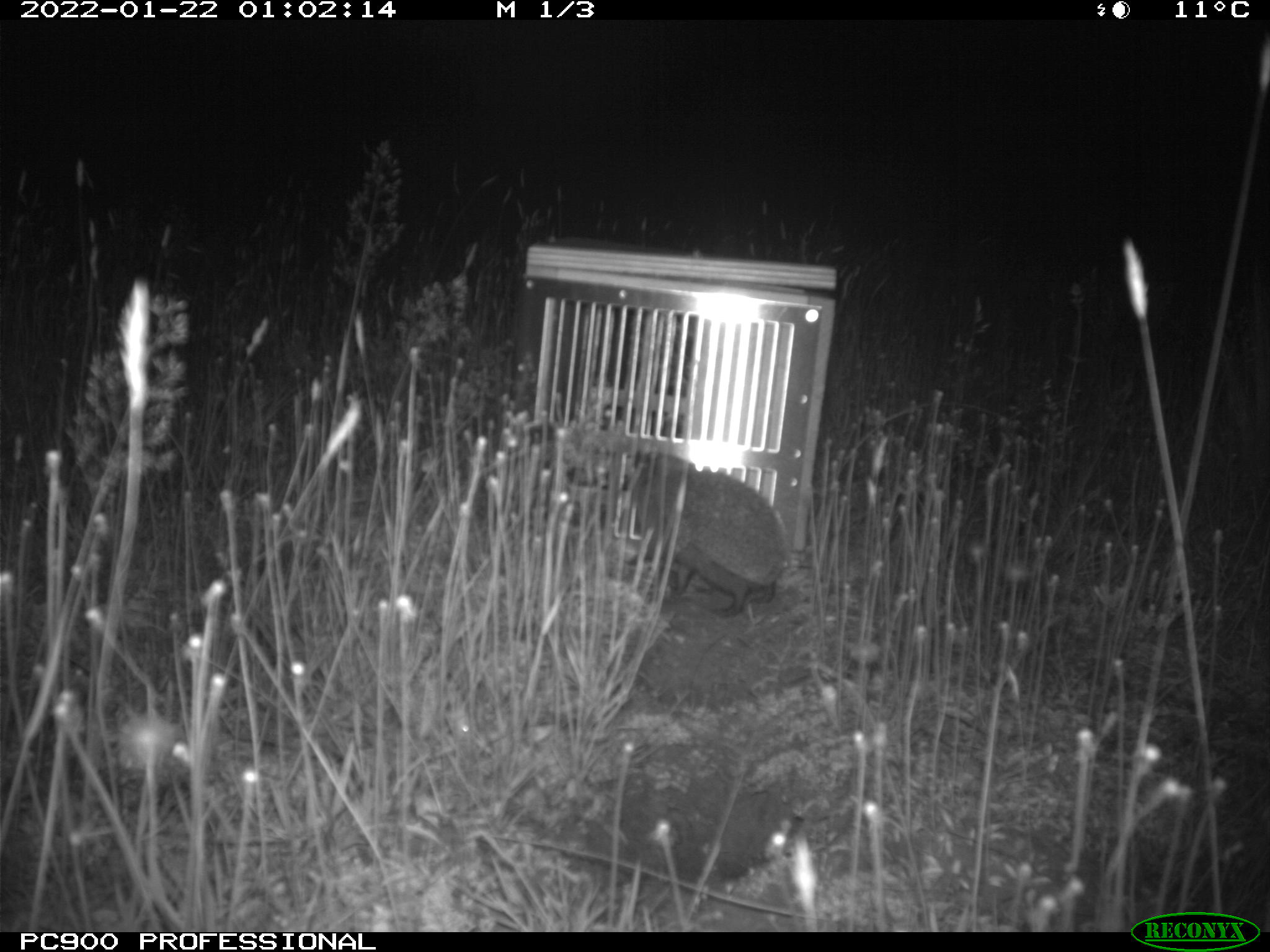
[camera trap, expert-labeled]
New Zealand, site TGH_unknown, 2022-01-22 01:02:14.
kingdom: Animalia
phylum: Chordata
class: Mammalia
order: Eulipotyphla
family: Erinaceidae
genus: Erinaceus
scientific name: Erinaceus europaeus europaeus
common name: european hedgehog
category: hedgehog